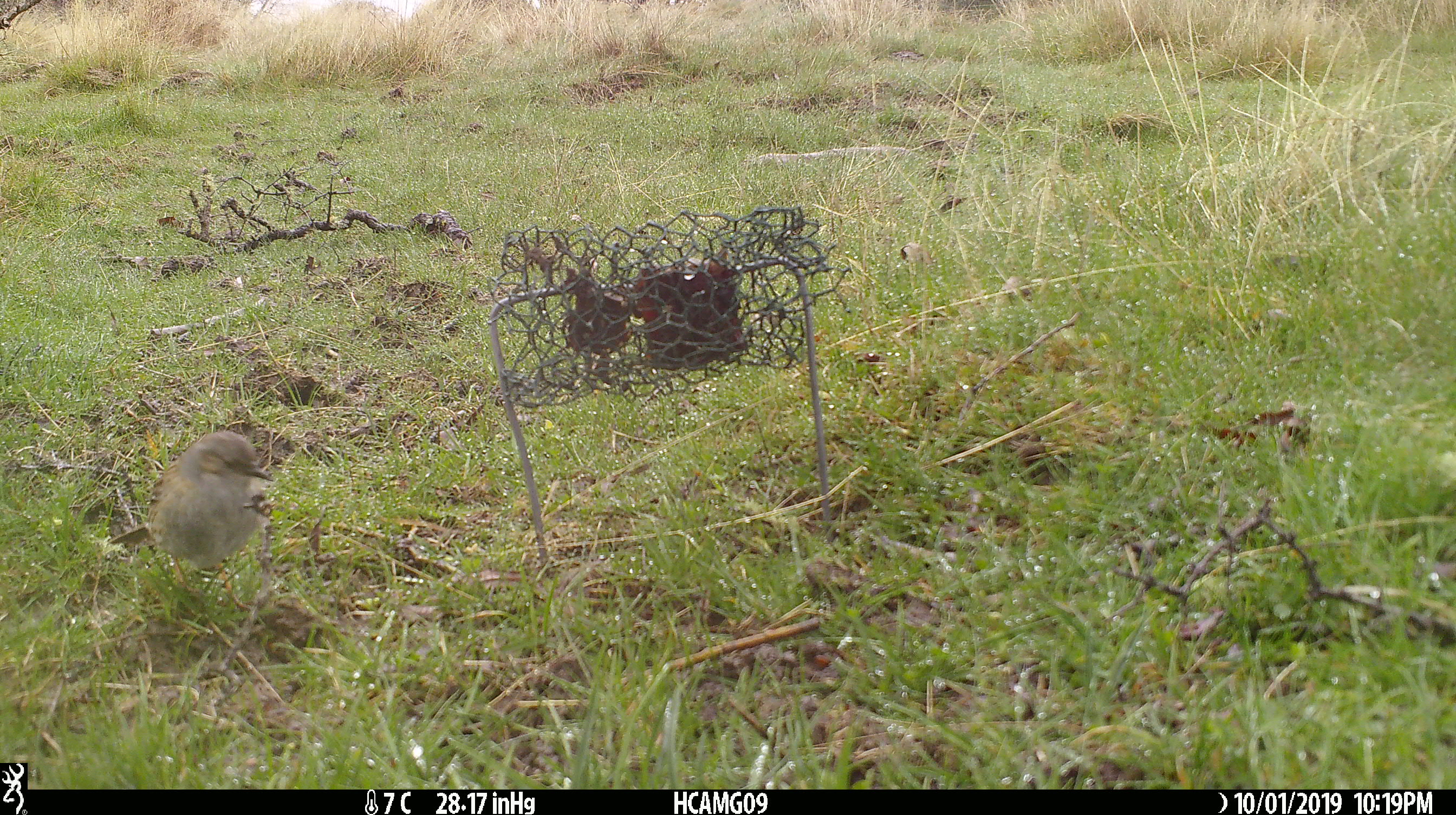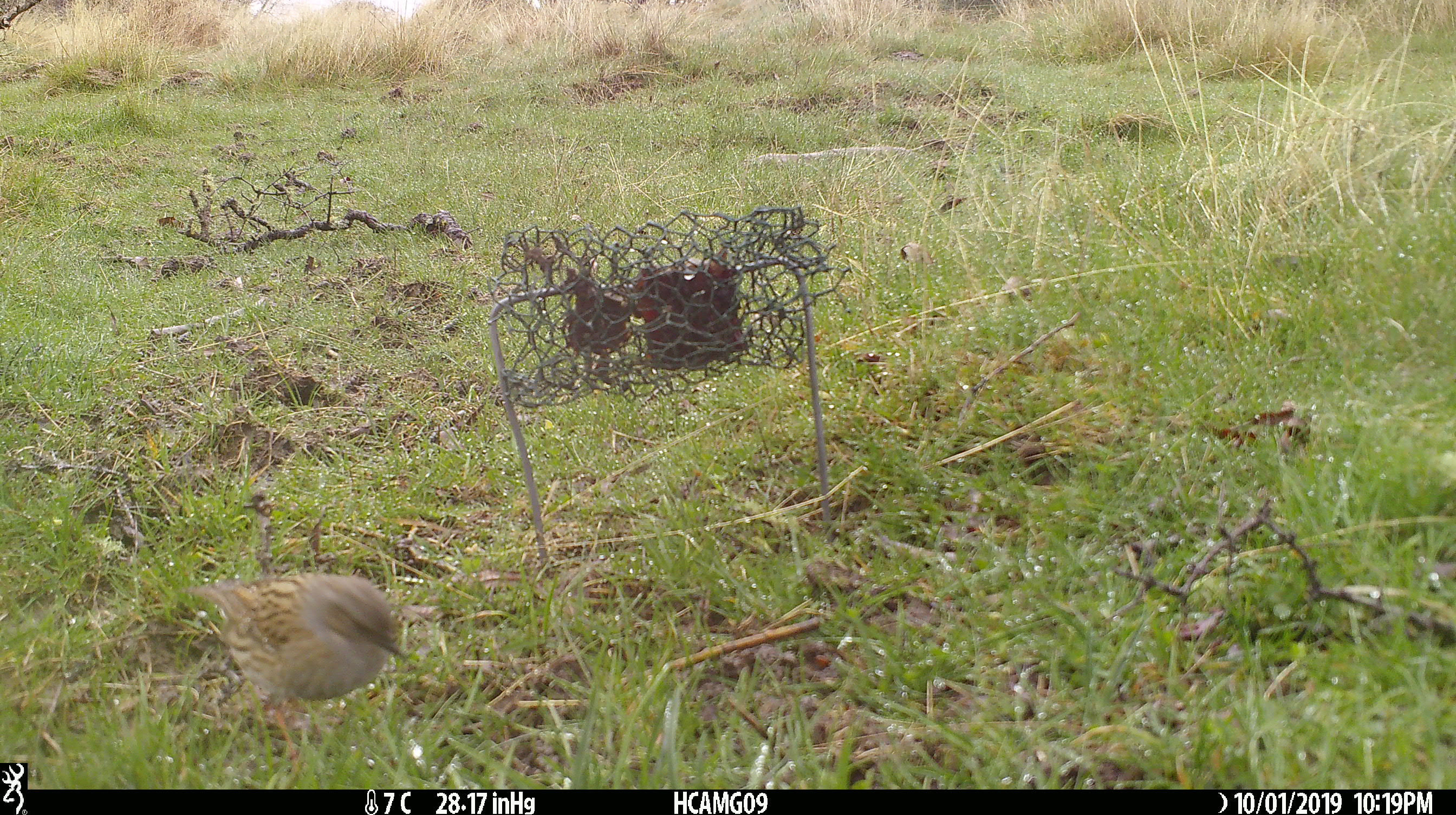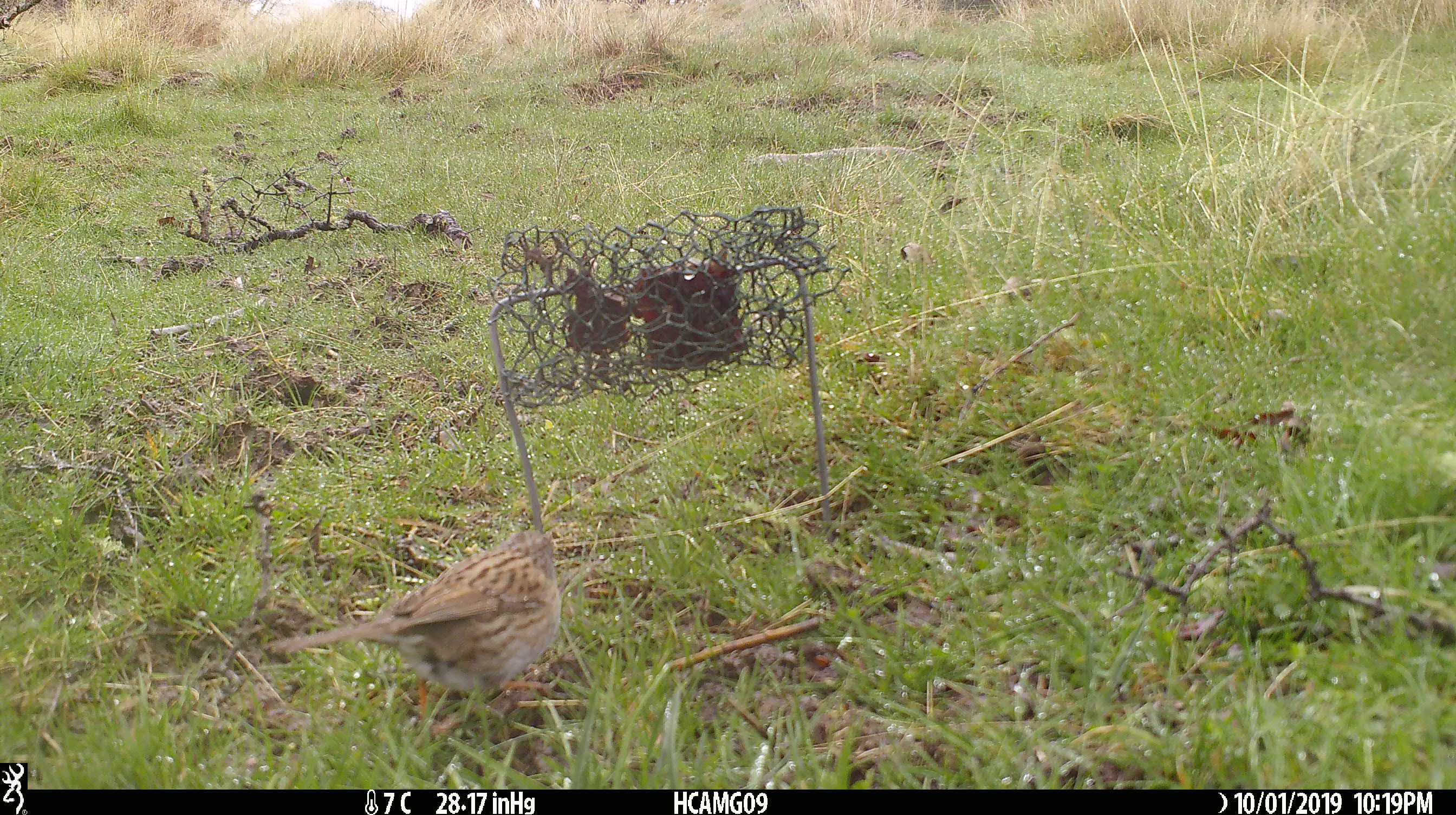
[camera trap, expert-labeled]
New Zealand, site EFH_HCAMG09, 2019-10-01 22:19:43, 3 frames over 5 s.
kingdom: Animalia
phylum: Chordata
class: Aves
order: Passeriformes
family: Prunellidae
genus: Prunella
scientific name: Prunella modularis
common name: dunnock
Dunnock (Prunella modularis).